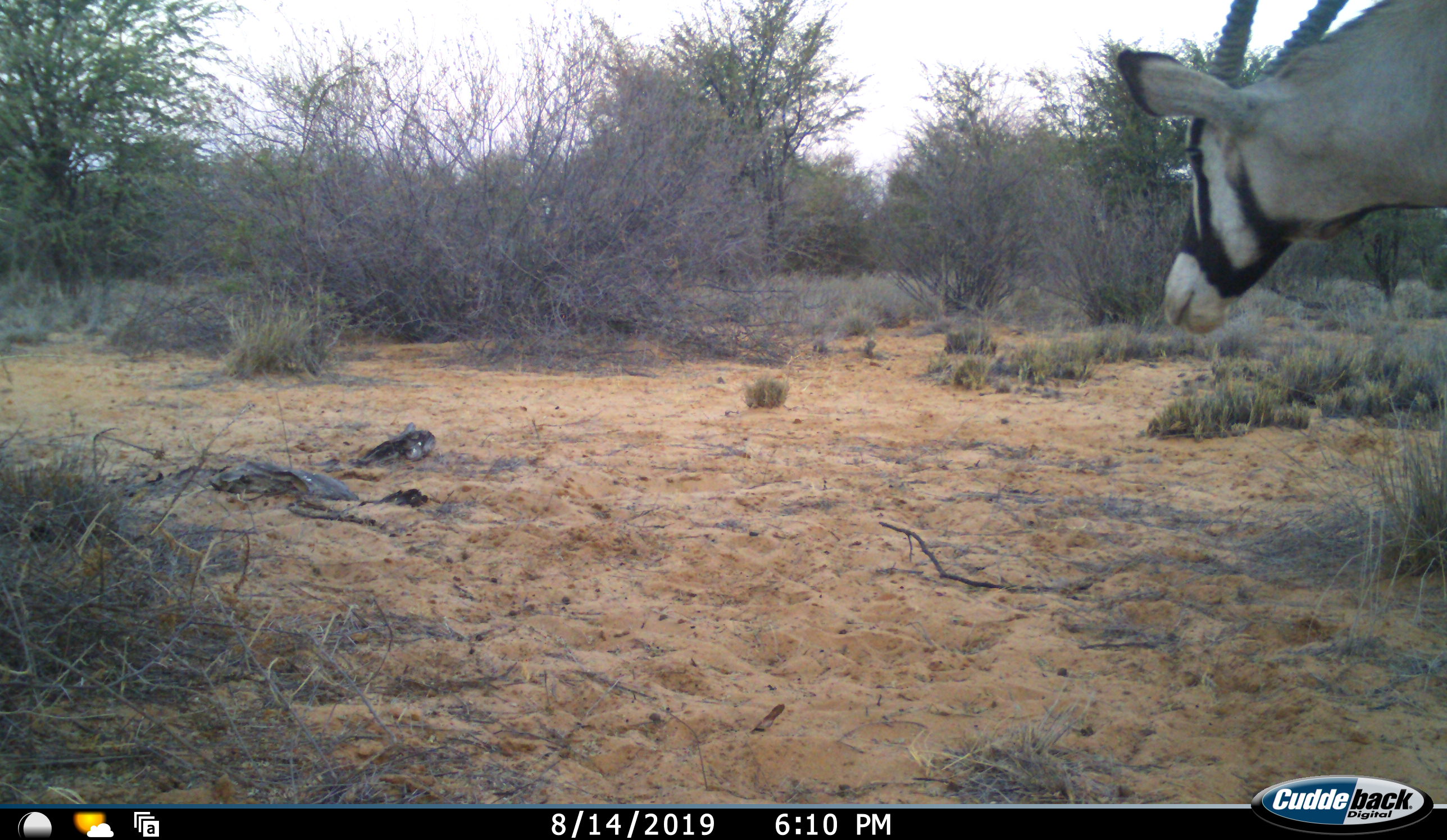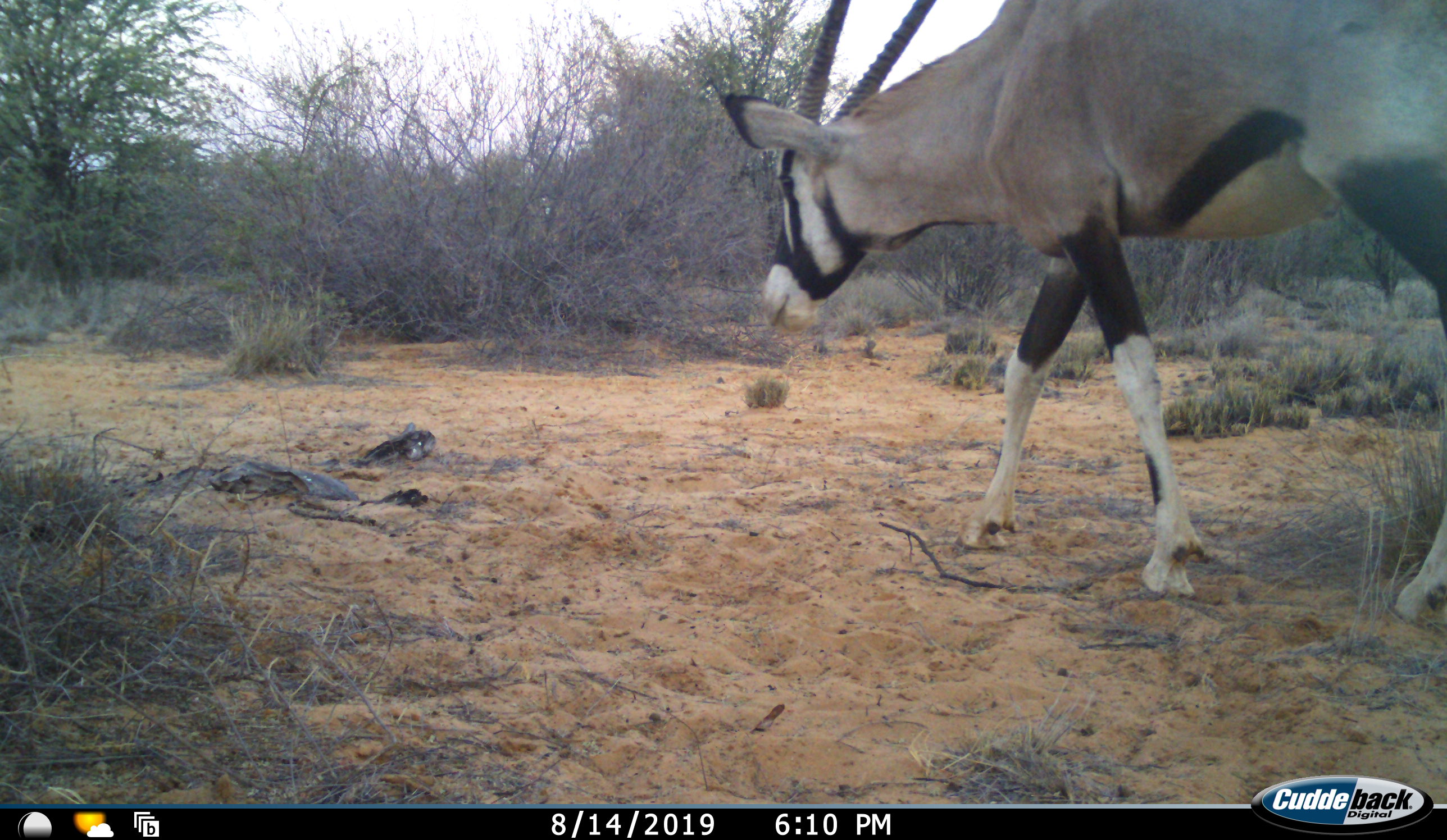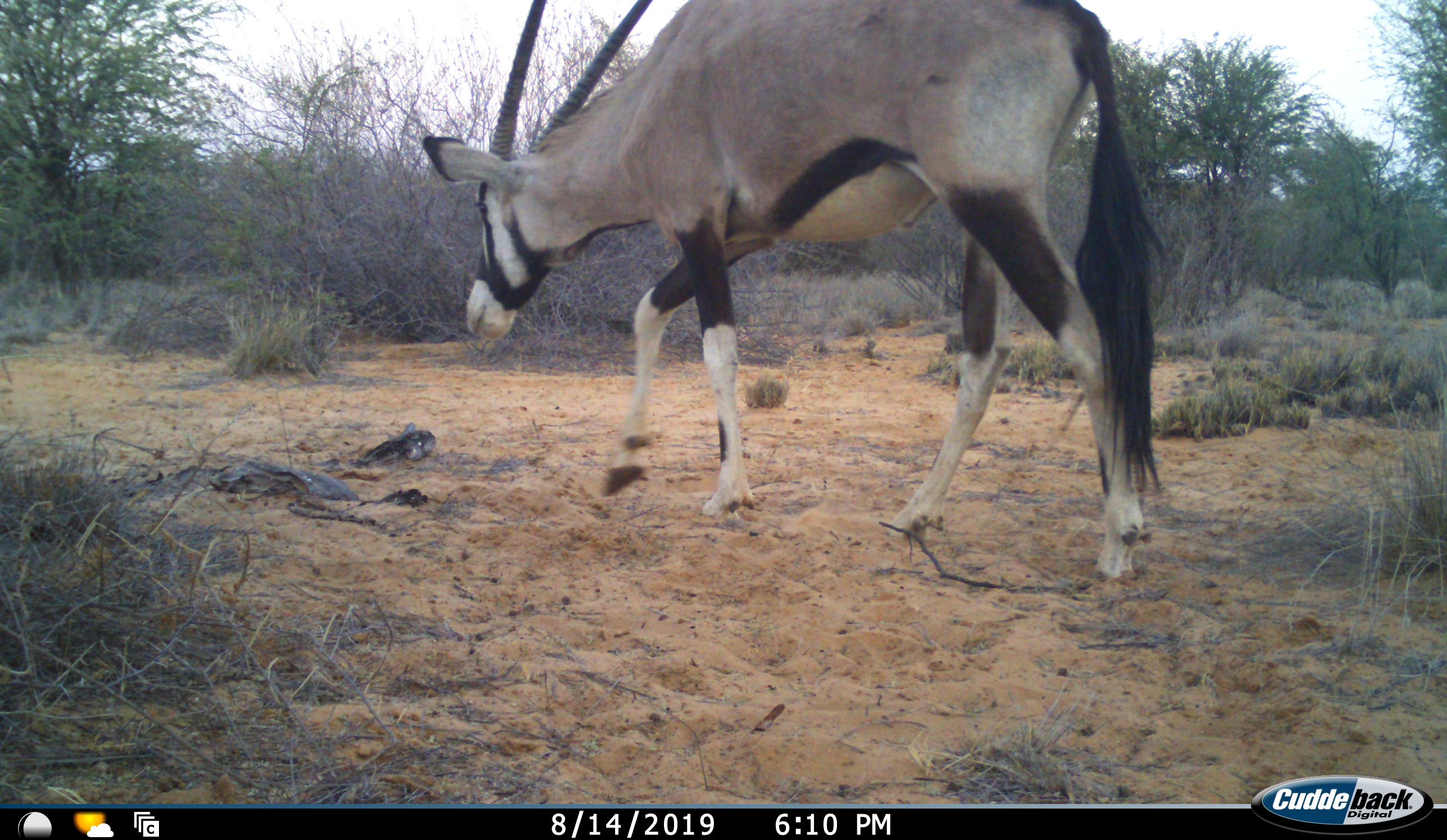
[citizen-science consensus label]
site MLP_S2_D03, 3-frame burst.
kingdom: Animalia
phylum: Chordata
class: Mammalia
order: Artiodactyla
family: Bovidae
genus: Oryx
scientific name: Oryx gazella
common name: gemsbok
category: oryx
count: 1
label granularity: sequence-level